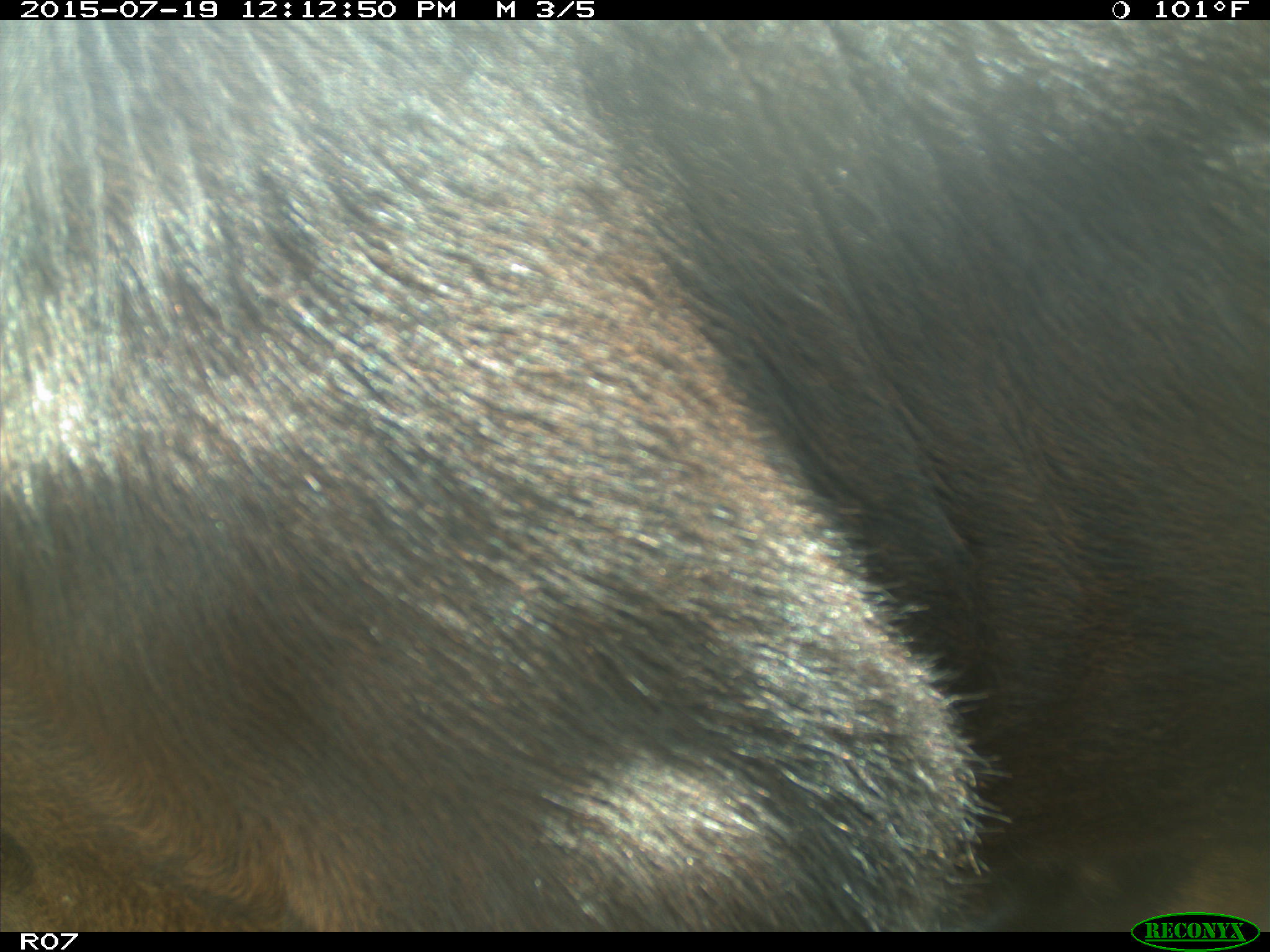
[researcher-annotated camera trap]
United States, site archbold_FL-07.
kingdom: Animalia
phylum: Chordata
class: Mammalia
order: Artiodactyla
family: Bovidae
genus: Bos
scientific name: Bos taurus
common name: domestic cow